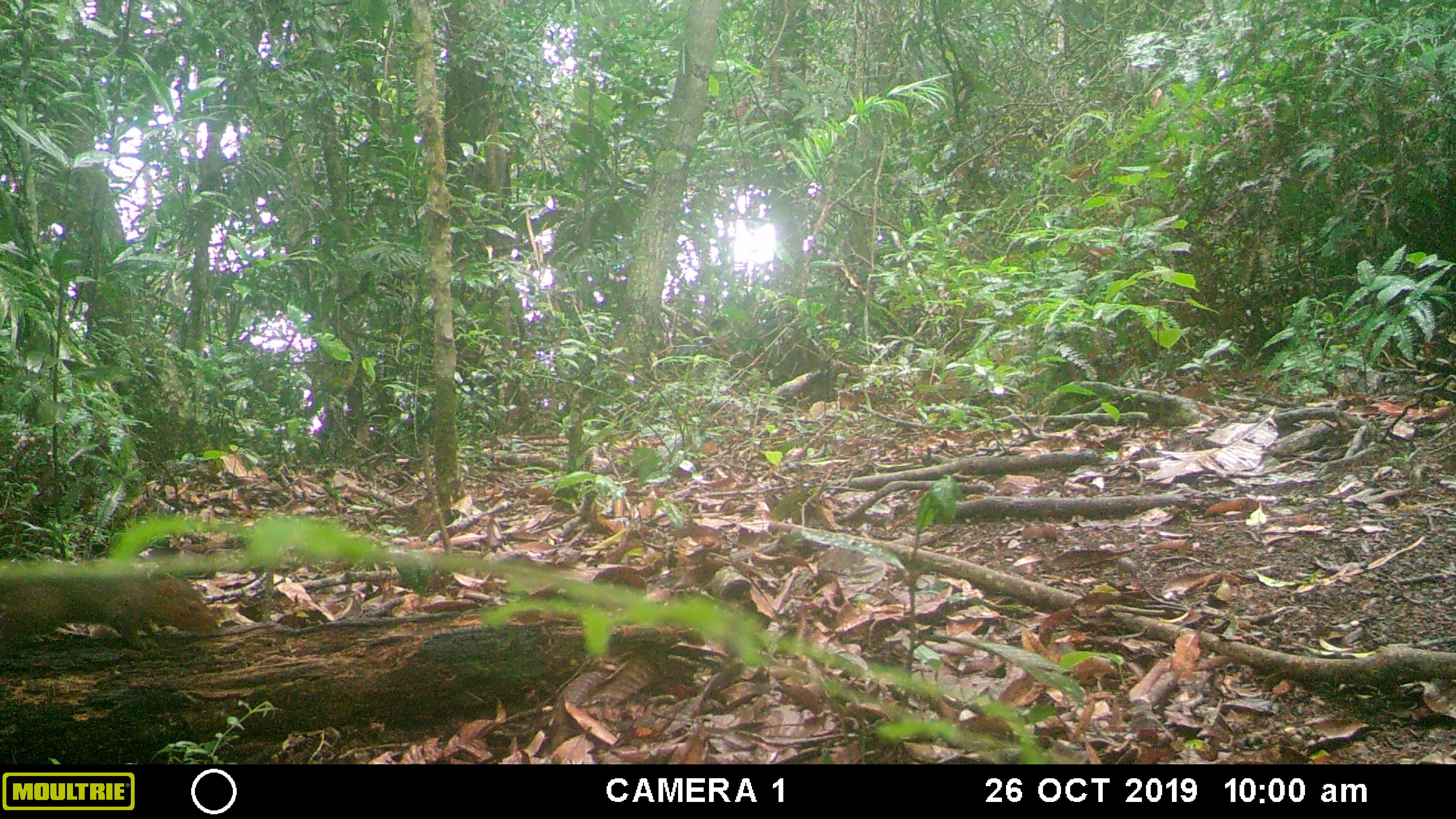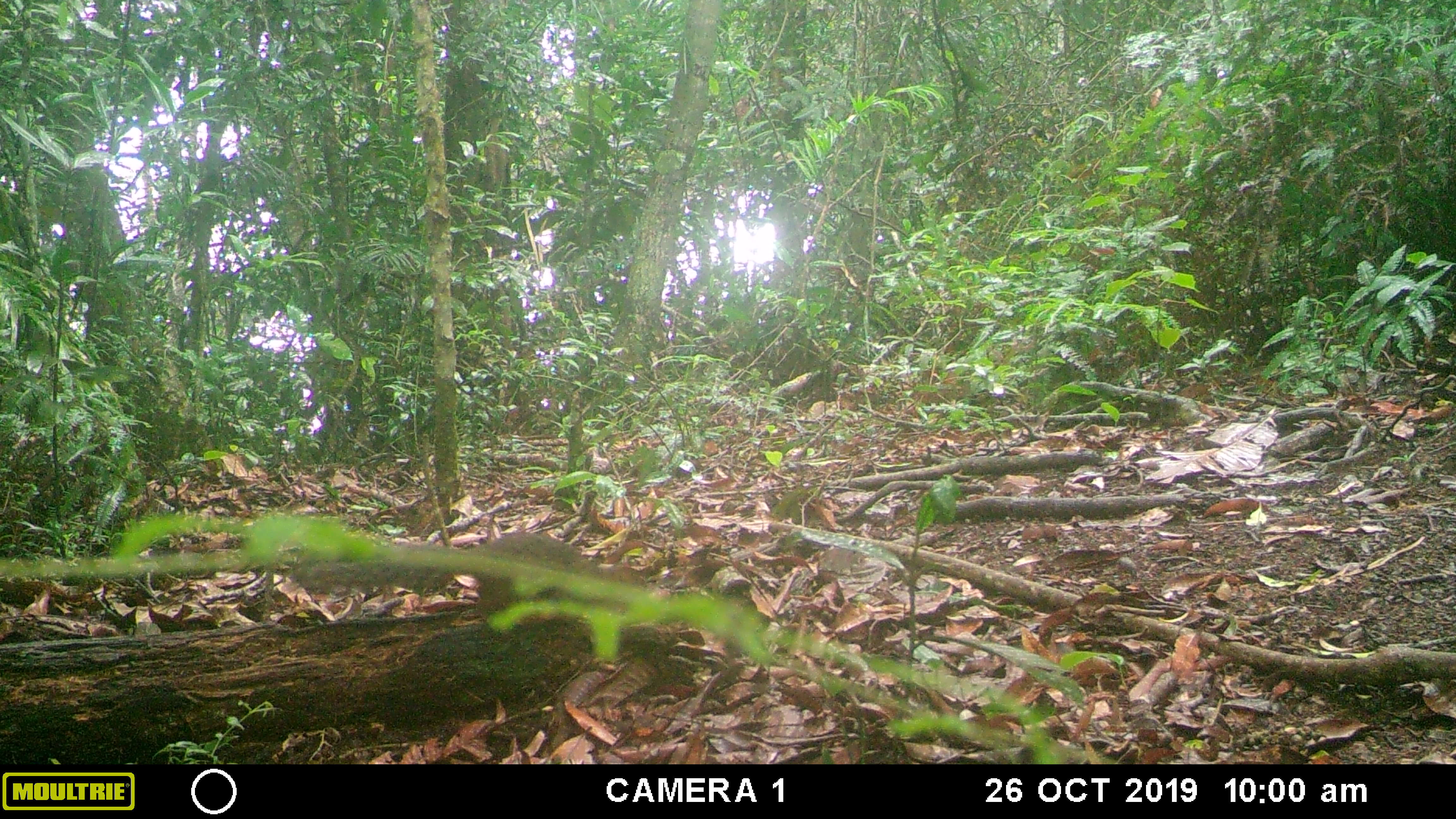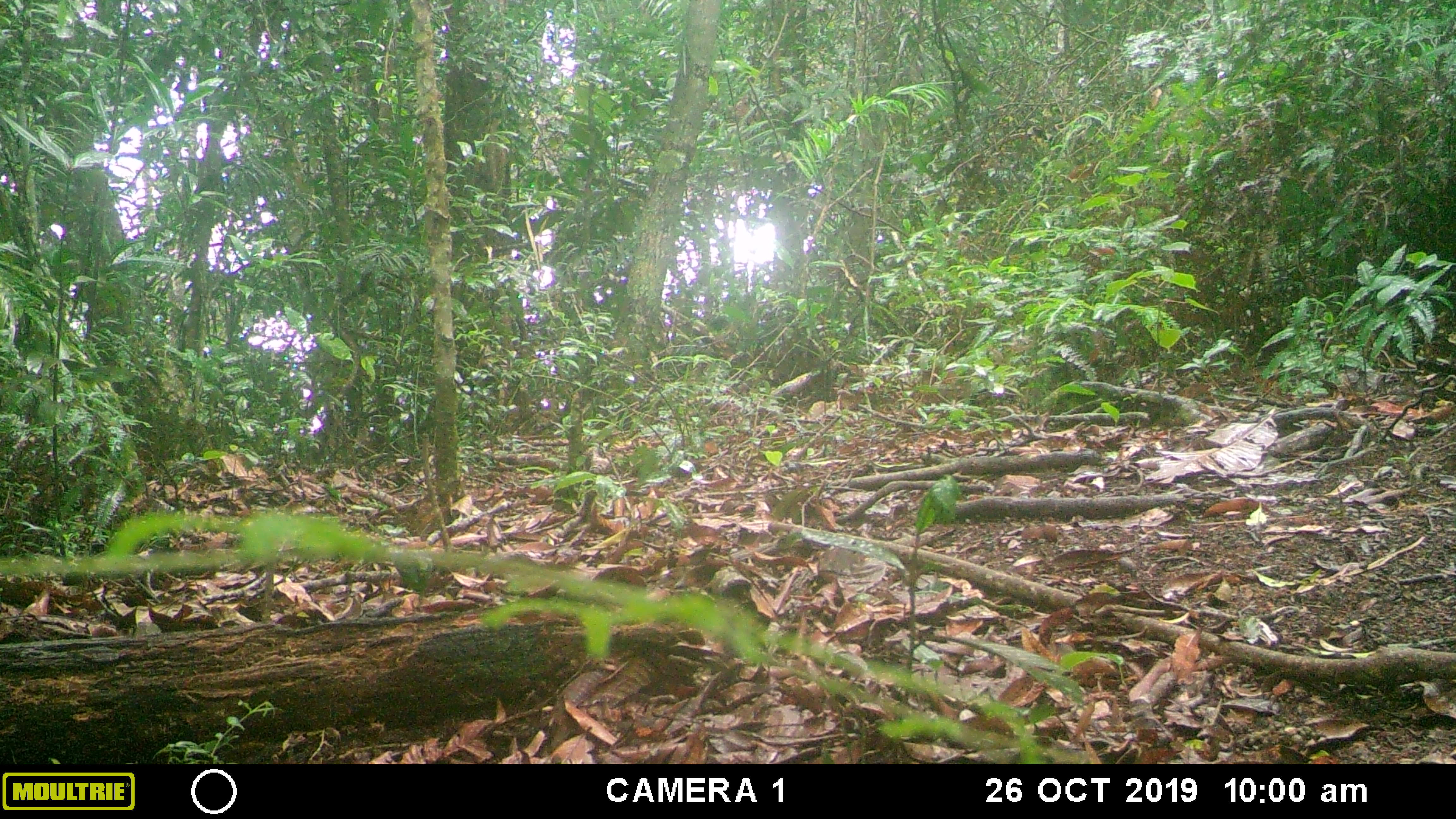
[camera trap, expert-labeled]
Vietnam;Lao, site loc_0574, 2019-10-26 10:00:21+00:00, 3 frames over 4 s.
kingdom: Animalia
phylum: Chordata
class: Mammalia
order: Rodentia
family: Sciuridae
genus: Dremomys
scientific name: Dremomys rufigenis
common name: red-cheeked squirrel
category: red cheeked squirrel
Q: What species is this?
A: Red cheeked squirrel (red-cheeked squirrel) (Dremomys rufigenis).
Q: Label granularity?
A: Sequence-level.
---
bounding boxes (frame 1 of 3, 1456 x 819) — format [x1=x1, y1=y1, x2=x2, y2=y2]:
red cheeked squirrel: [x1=0, y1=576, x2=220, y2=650]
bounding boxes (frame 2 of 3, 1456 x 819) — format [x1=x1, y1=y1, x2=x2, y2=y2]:
red cheeked squirrel: [x1=292, y1=529, x2=646, y2=629]